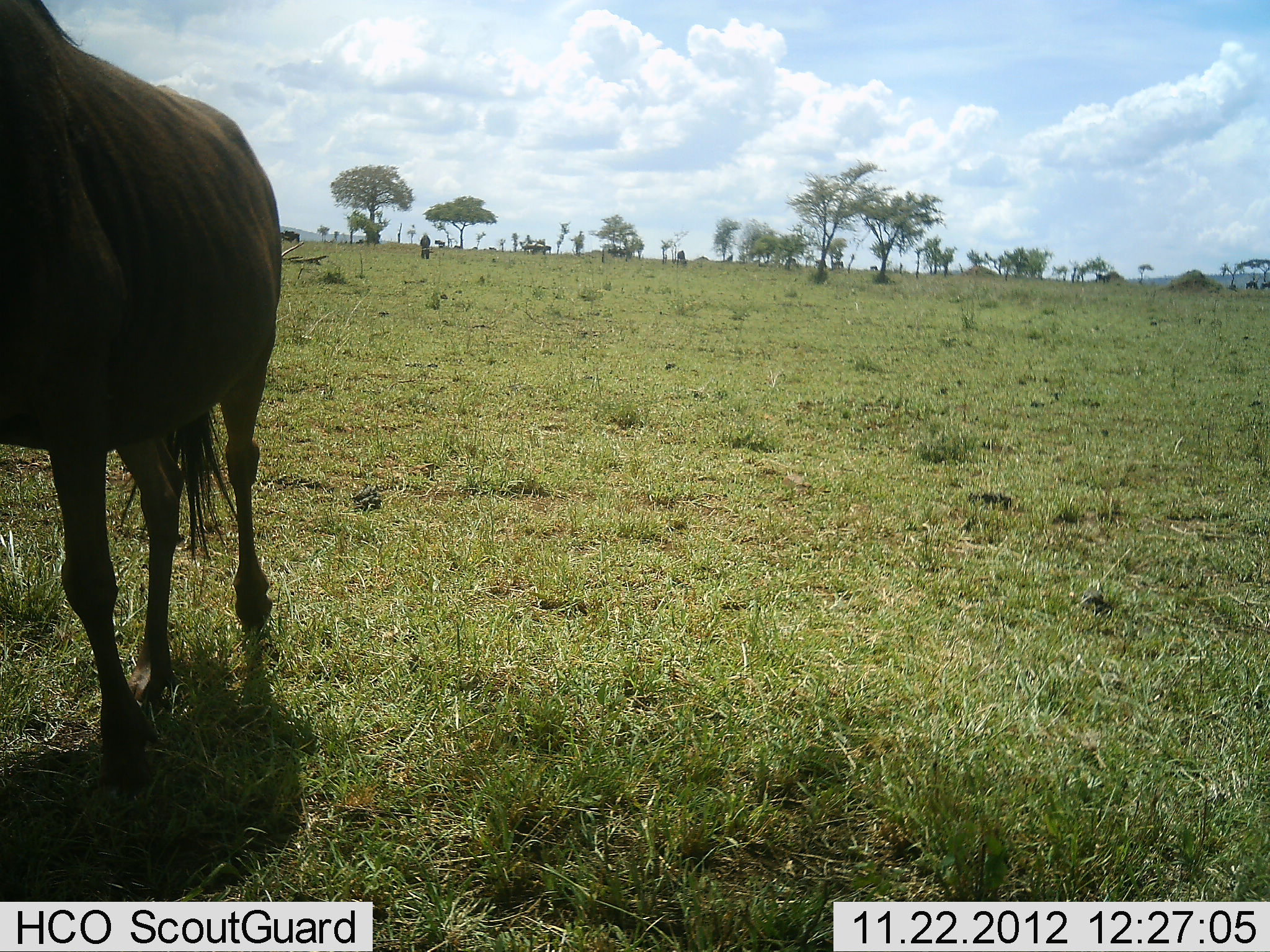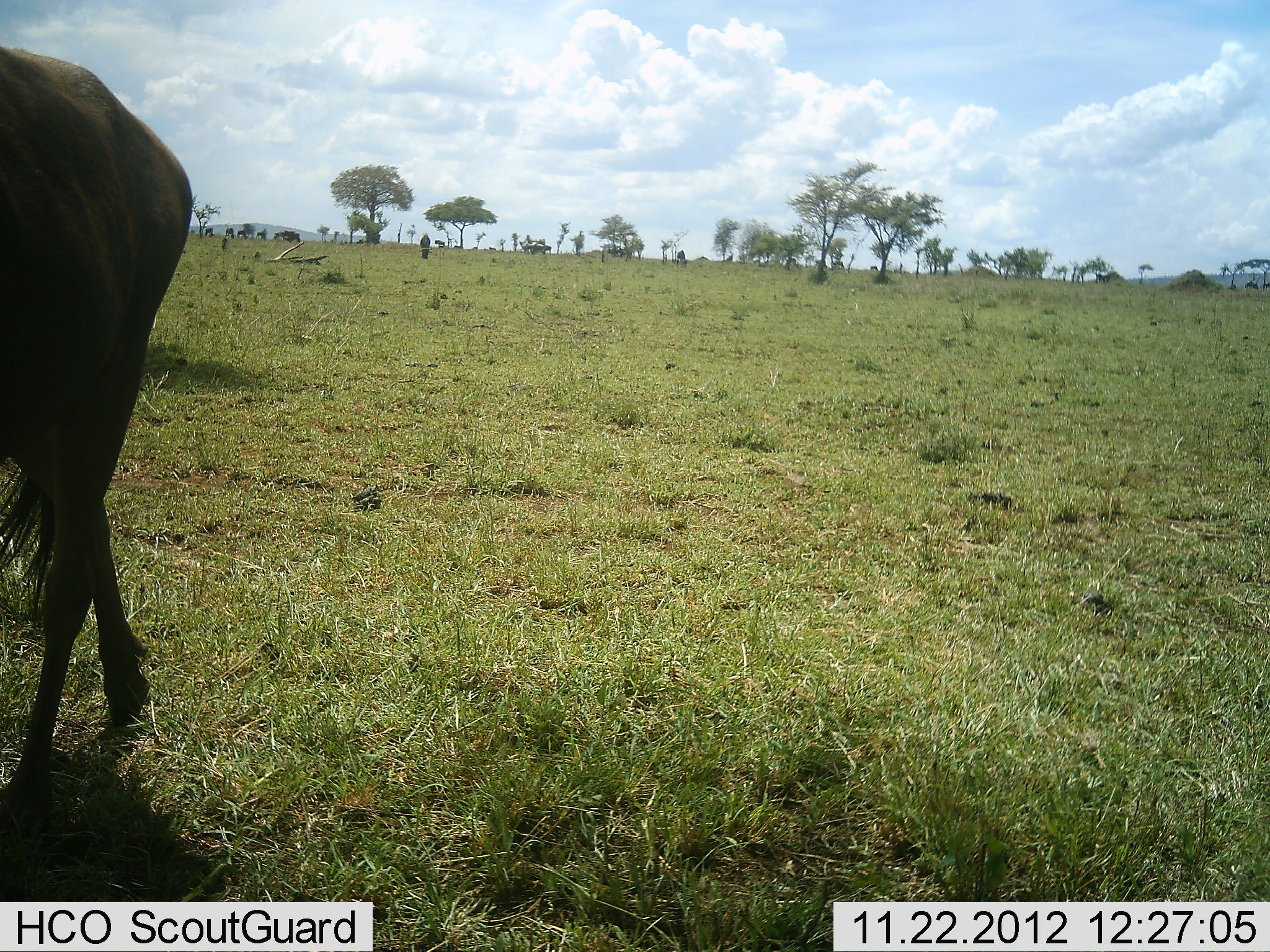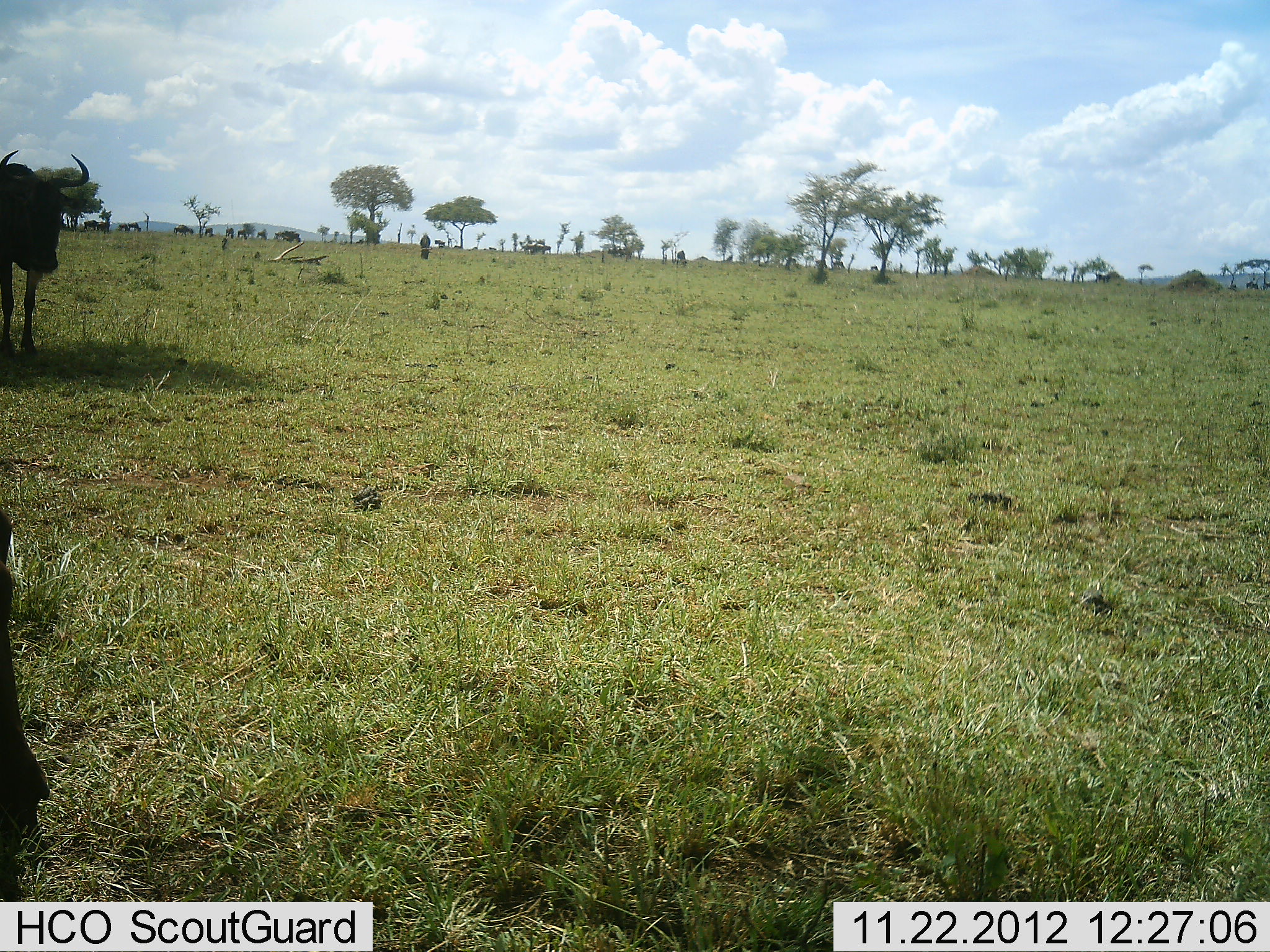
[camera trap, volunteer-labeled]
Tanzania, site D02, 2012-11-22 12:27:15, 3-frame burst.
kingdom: Animalia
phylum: Chordata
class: Mammalia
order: Artiodactyla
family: Bovidae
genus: Connochaetes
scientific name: Connochaetes taurinus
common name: blue wildebeest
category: wildebeest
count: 2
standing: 44%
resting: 0%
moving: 95%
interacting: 0%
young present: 0%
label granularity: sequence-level